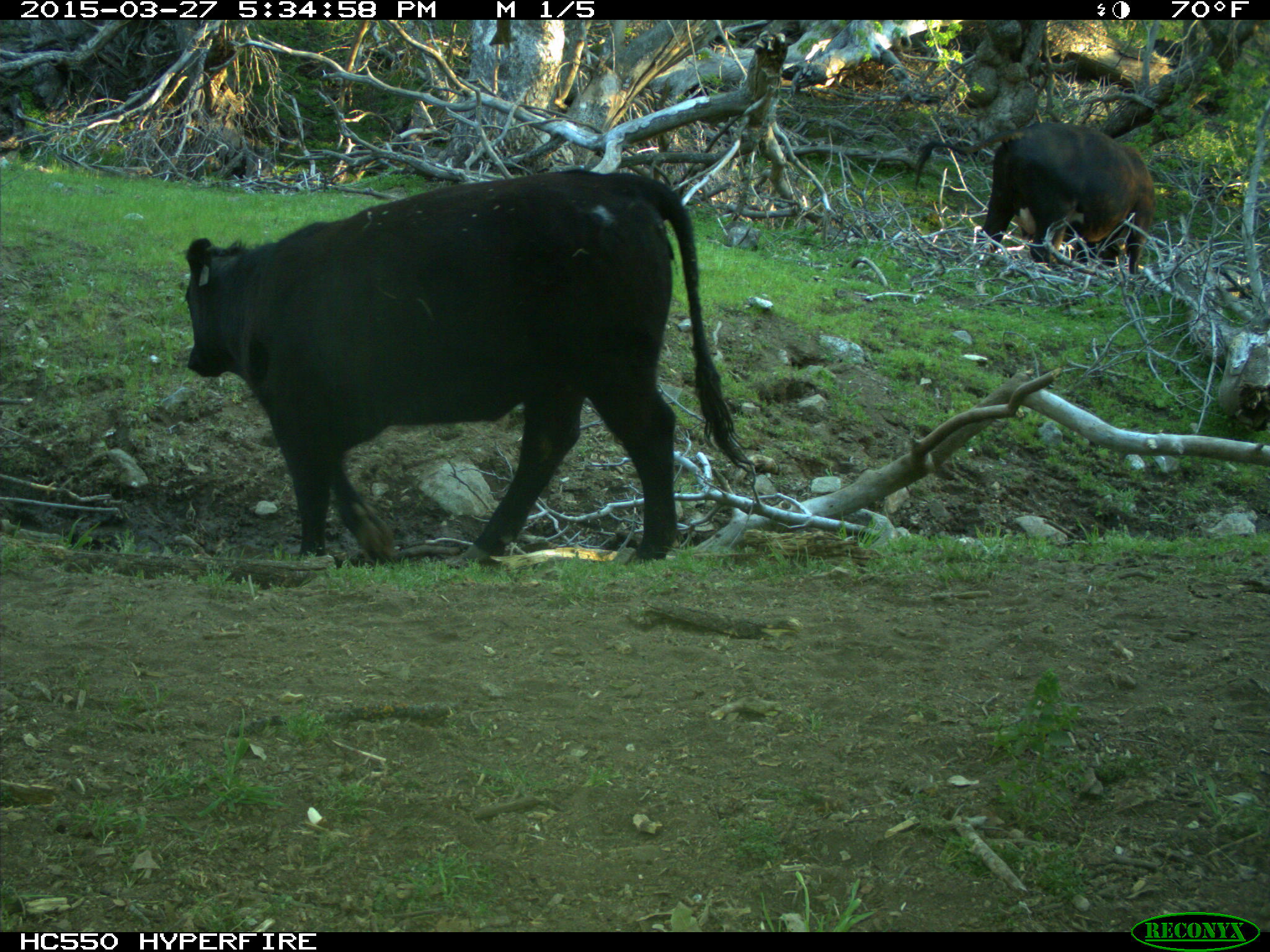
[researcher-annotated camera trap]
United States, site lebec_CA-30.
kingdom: Animalia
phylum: Chordata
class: Mammalia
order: Artiodactyla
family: Bovidae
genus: Bos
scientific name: Bos taurus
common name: domestic cow